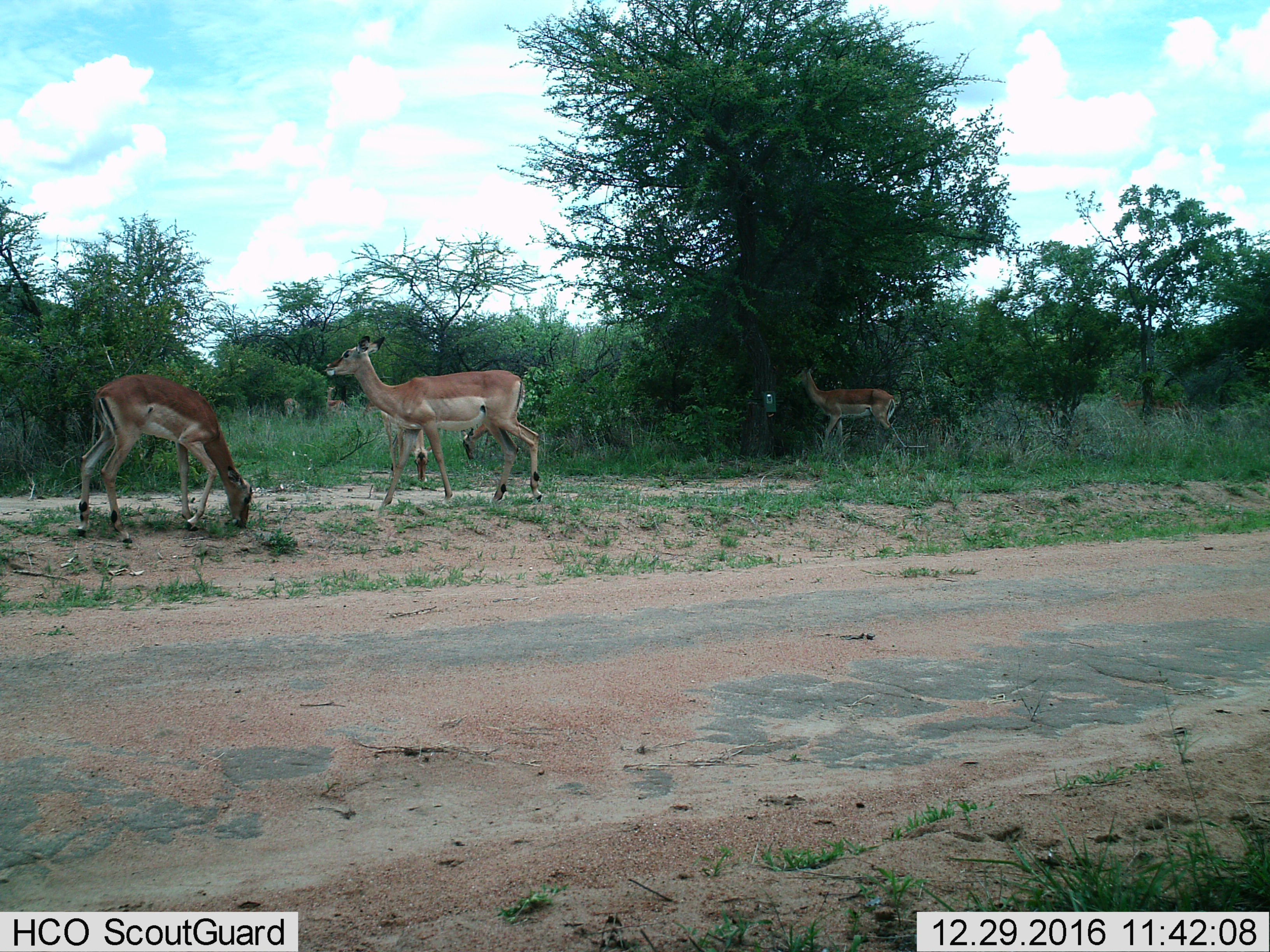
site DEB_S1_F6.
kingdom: Animalia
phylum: Chordata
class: Mammalia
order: Artiodactyla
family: Bovidae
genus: Aepyceros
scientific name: Aepyceros melampus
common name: impala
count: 6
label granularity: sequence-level